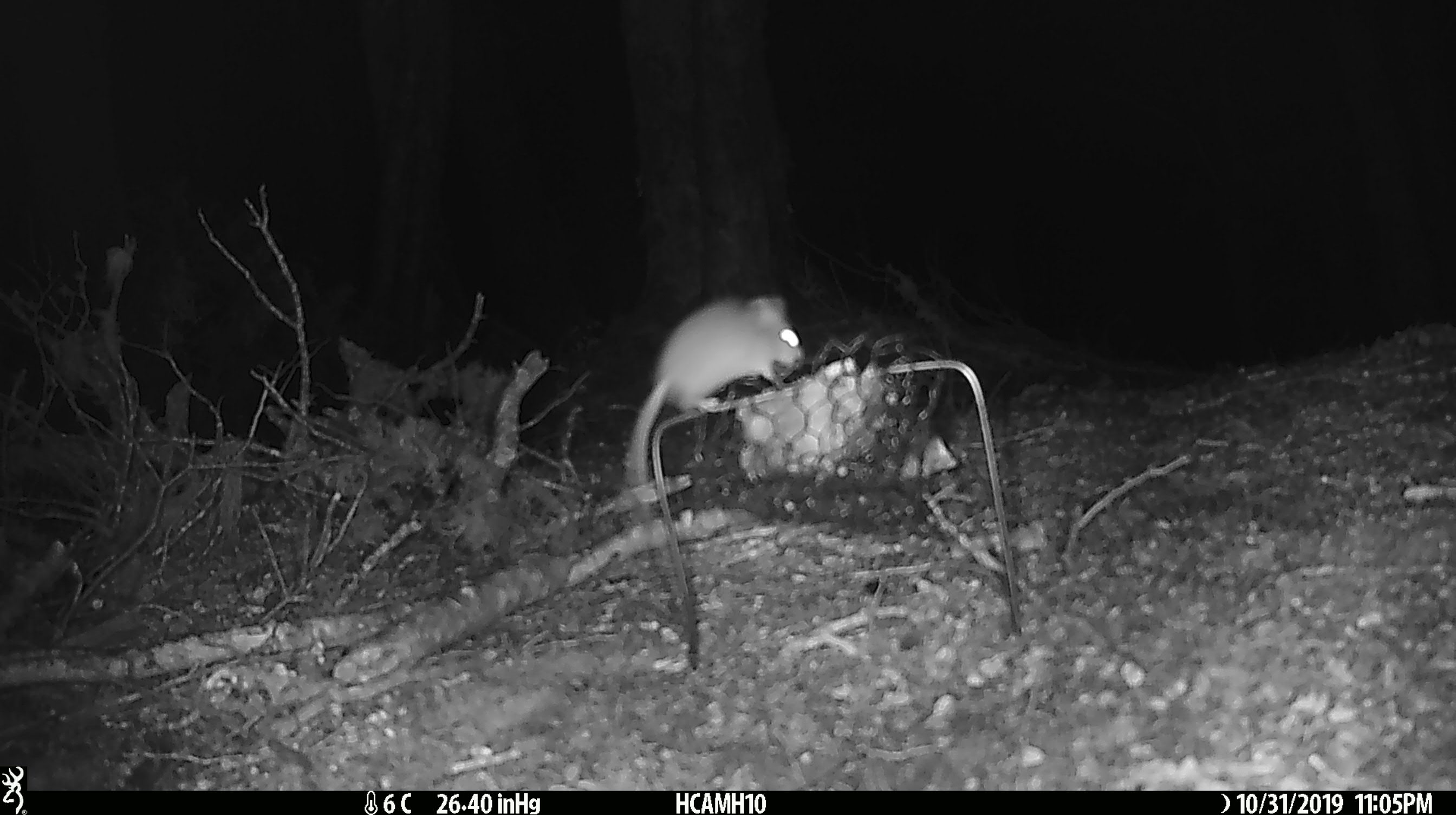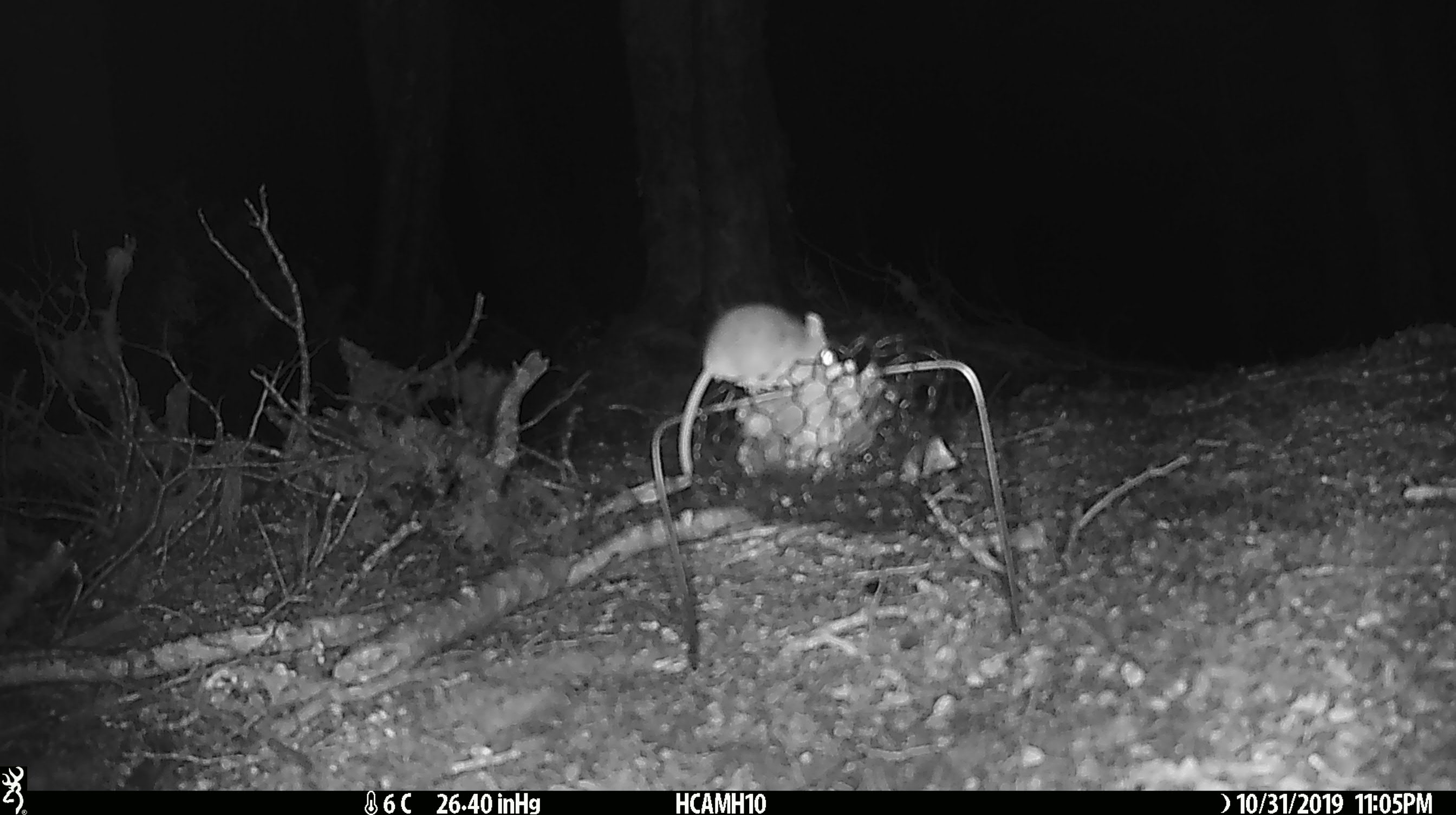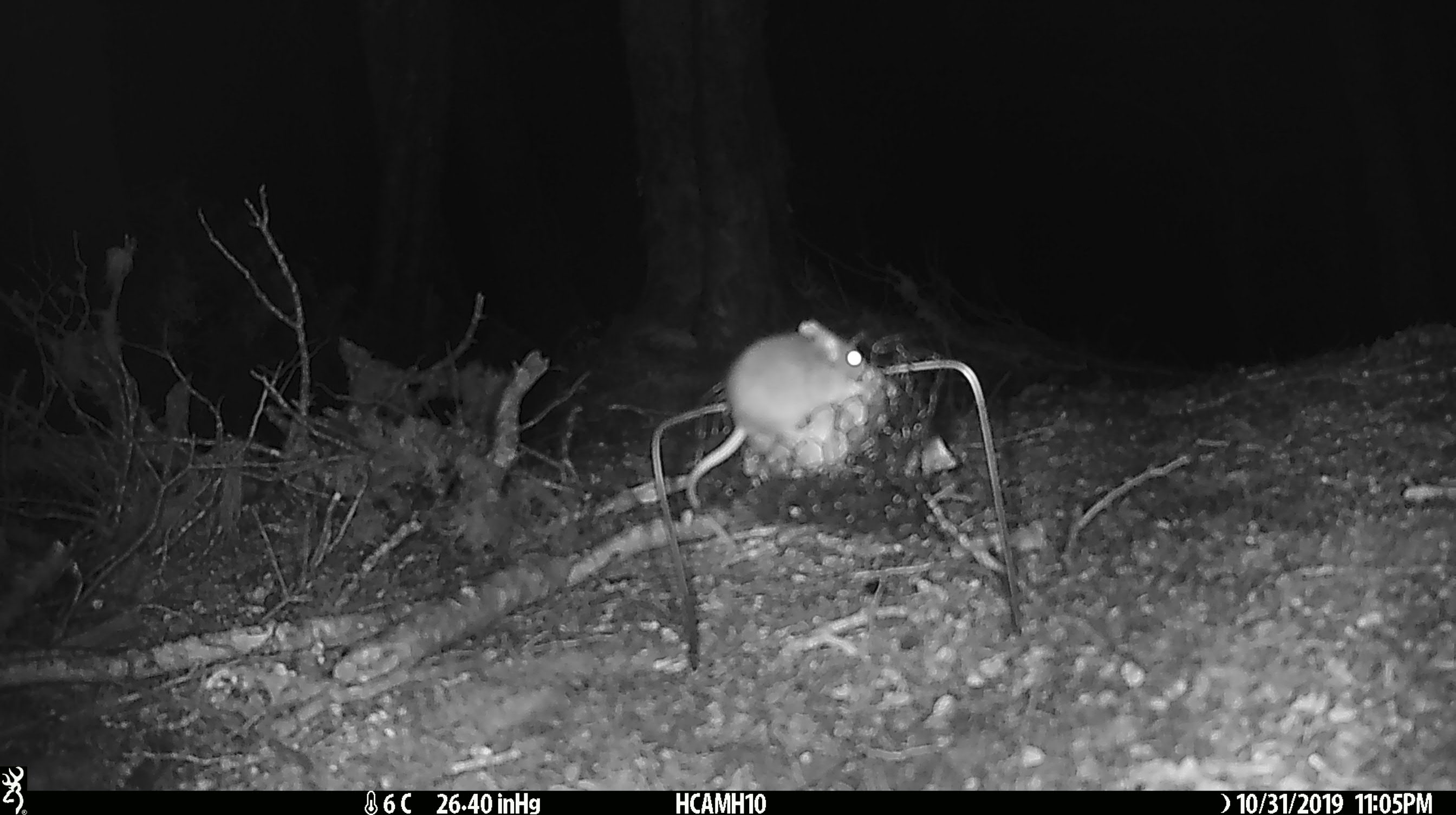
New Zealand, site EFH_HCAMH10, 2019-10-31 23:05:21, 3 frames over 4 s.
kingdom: Animalia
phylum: Chordata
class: Mammalia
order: Rodentia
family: Muridae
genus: Mus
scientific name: Mus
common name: mouse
Mouse (Mus).